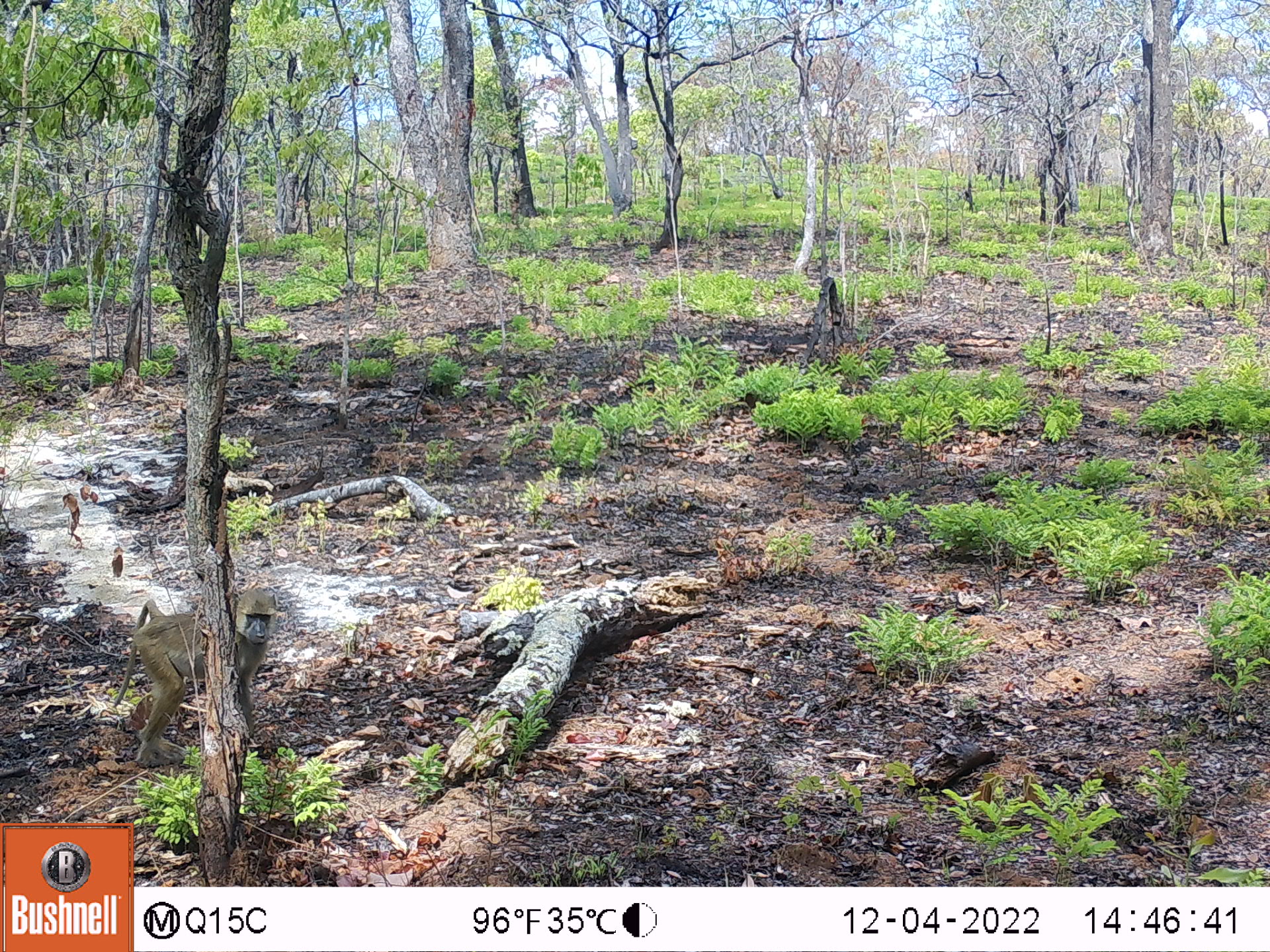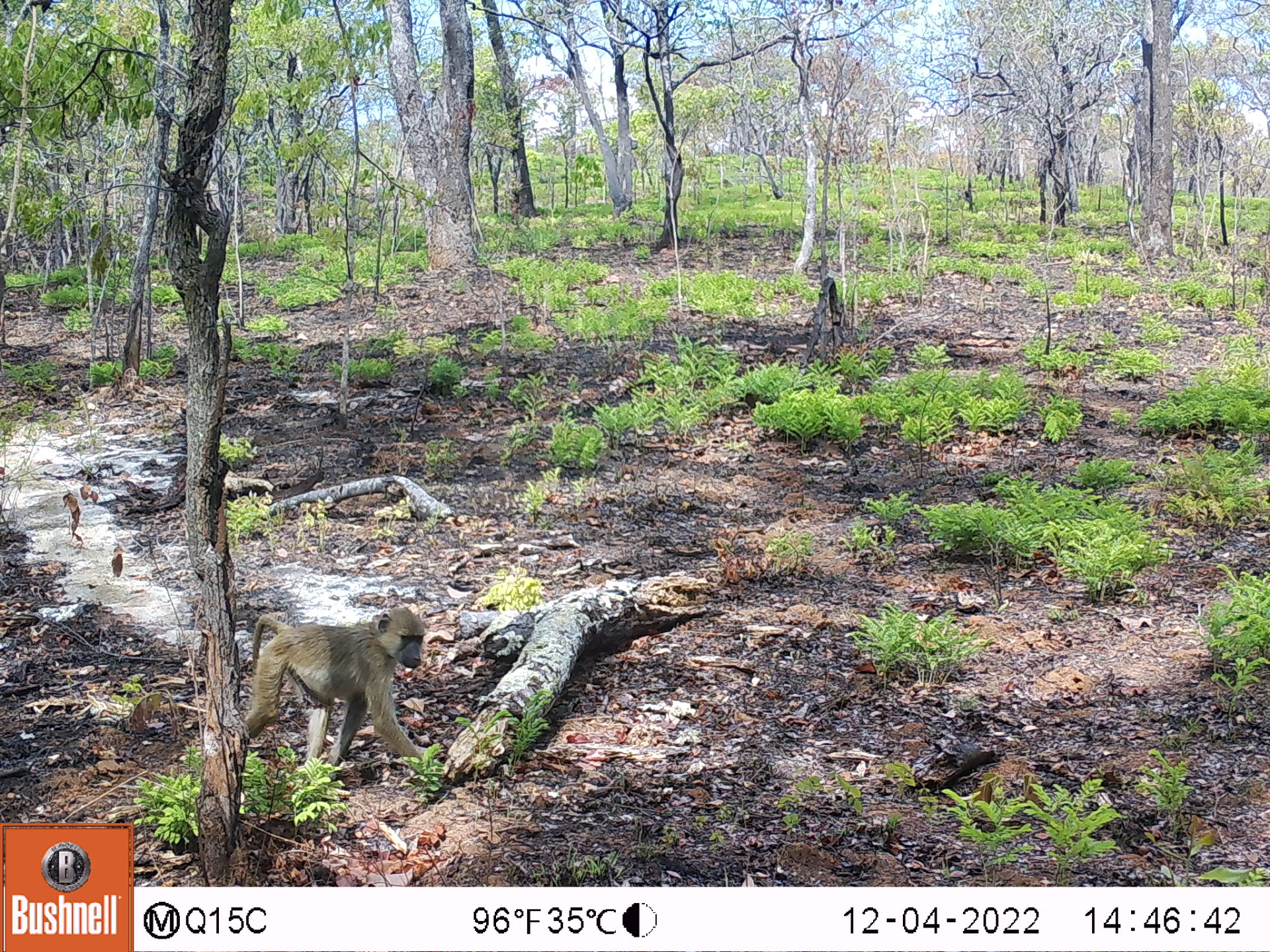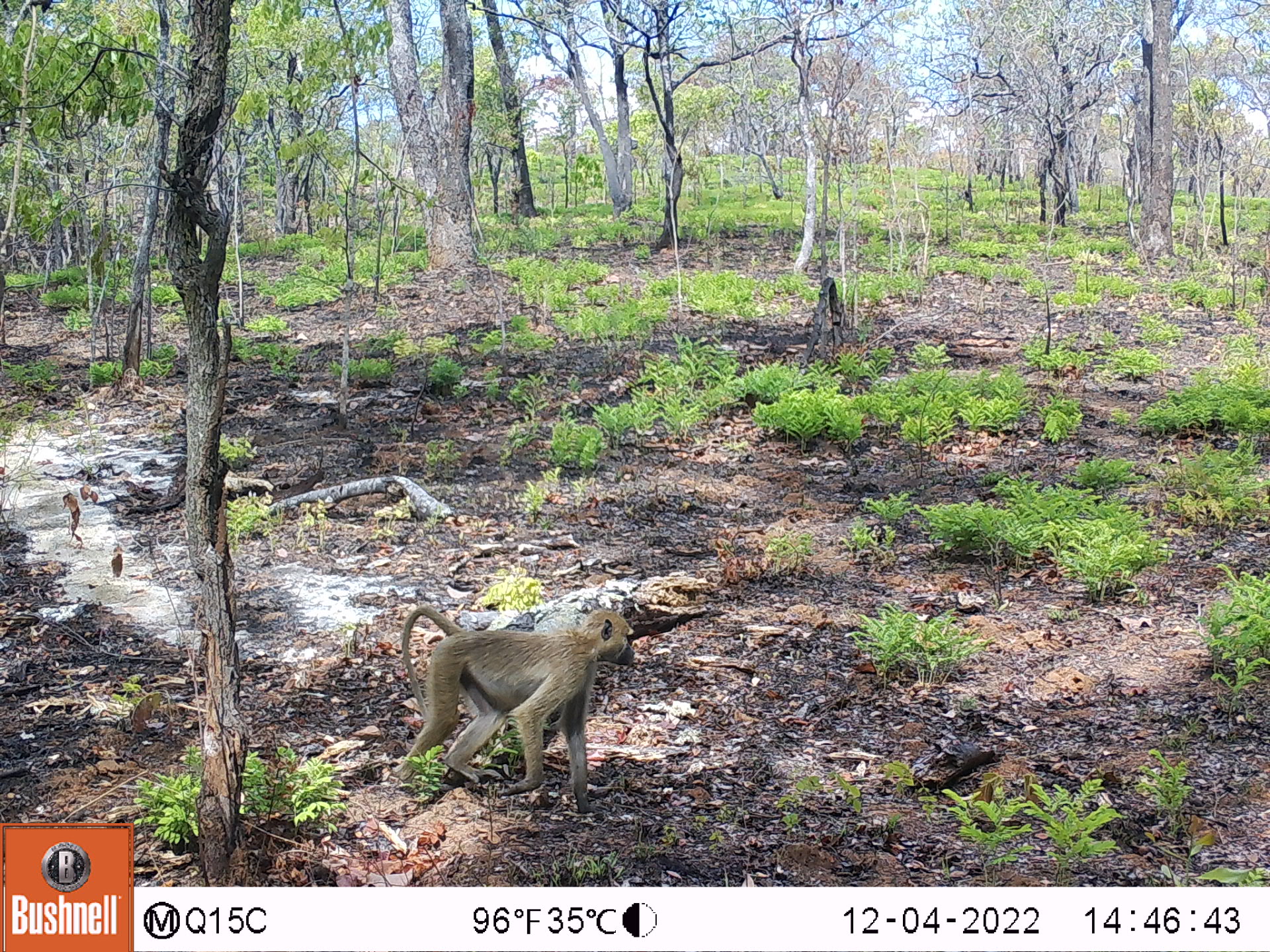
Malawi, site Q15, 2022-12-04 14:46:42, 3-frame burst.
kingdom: Animalia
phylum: Chordata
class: Mammalia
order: Primates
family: Cercopithecidae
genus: Papio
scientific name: Papio cynocephalus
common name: yellow baboon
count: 1